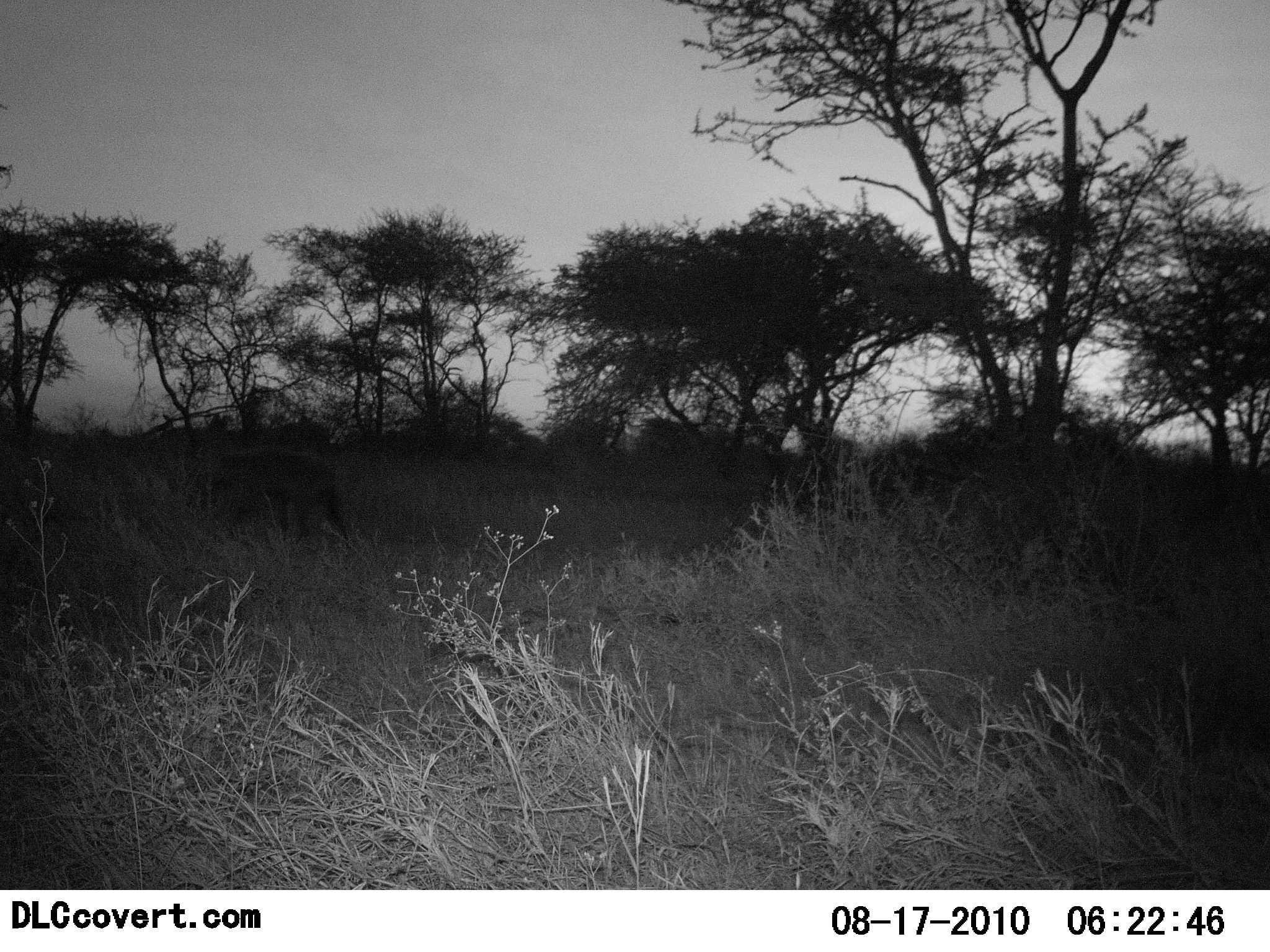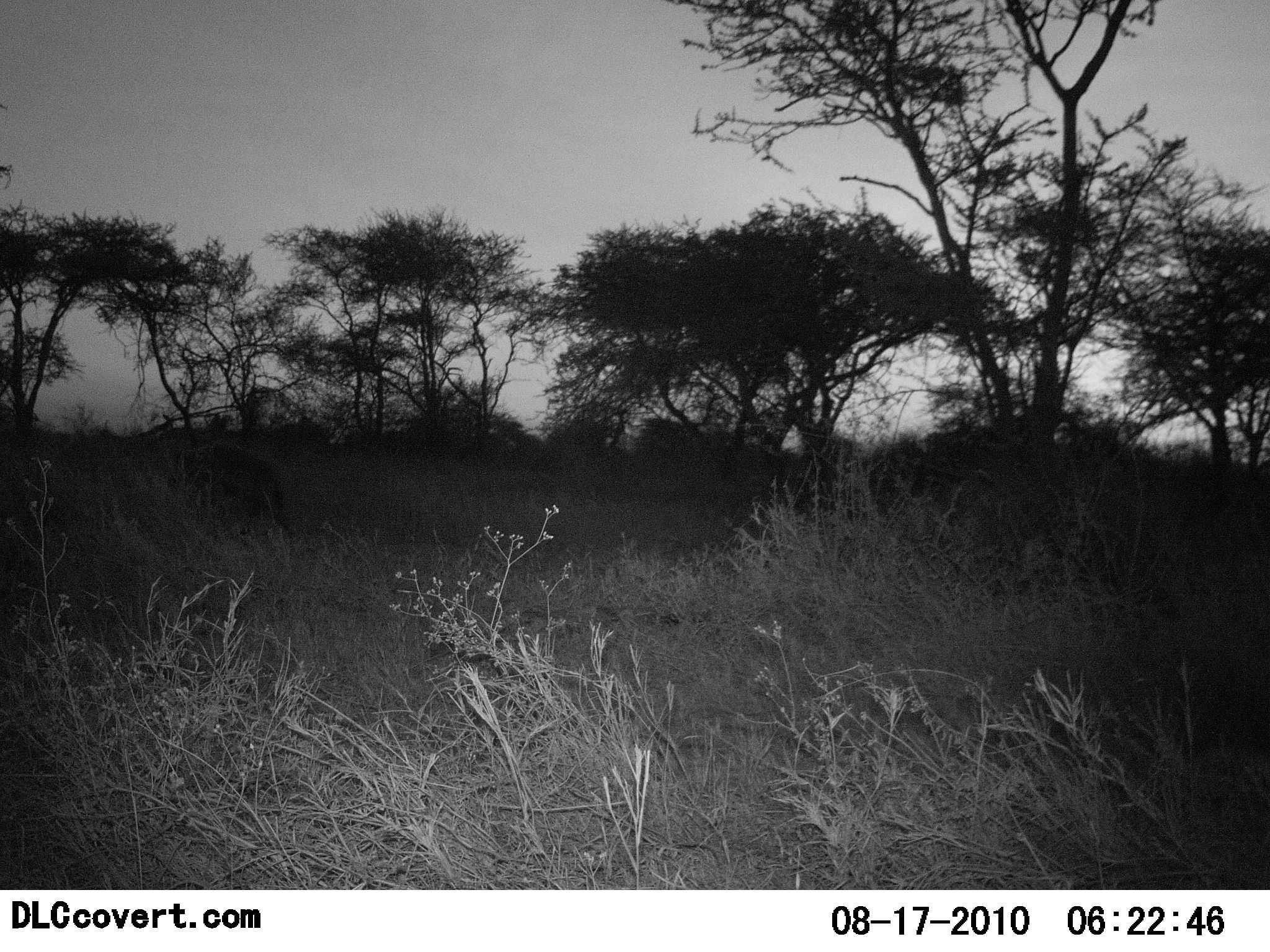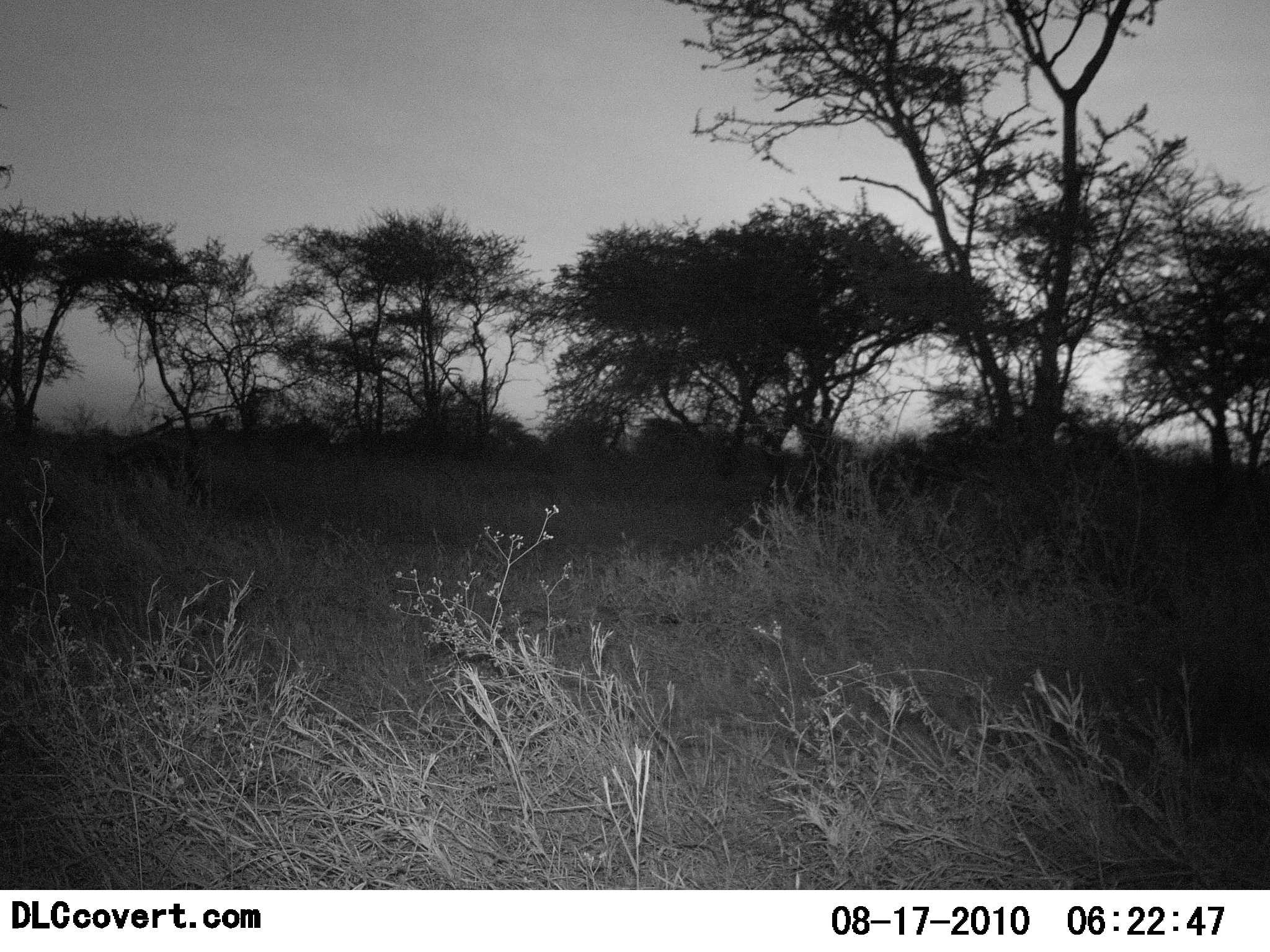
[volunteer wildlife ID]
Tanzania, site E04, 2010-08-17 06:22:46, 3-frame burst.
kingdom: Animalia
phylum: Chordata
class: Mammalia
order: Carnivora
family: Hyaenidae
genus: Crocuta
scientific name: Crocuta crocuta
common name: spotted hyena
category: hyenaspotted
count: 1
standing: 0%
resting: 0%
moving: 100%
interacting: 0%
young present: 0%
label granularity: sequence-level